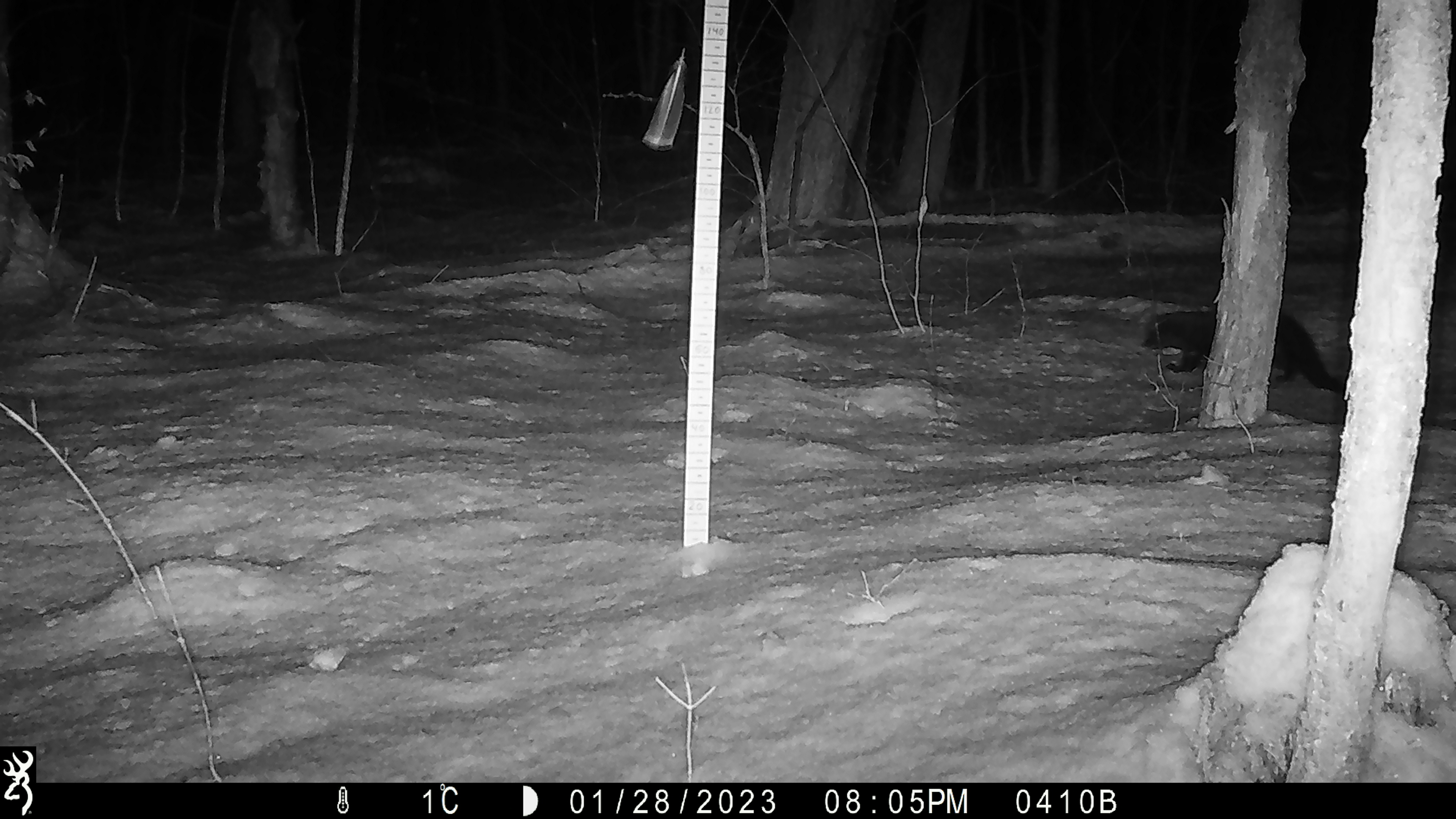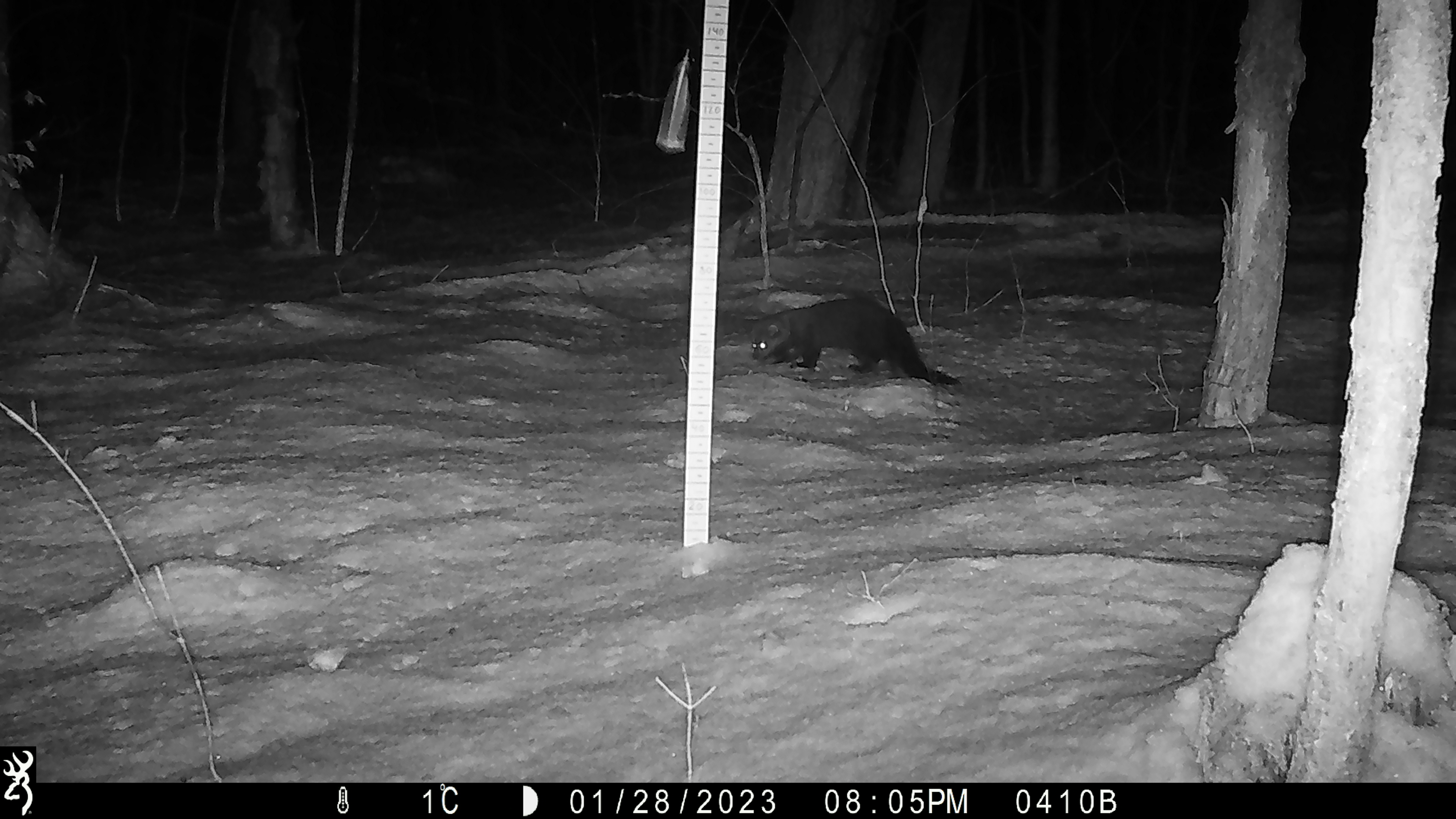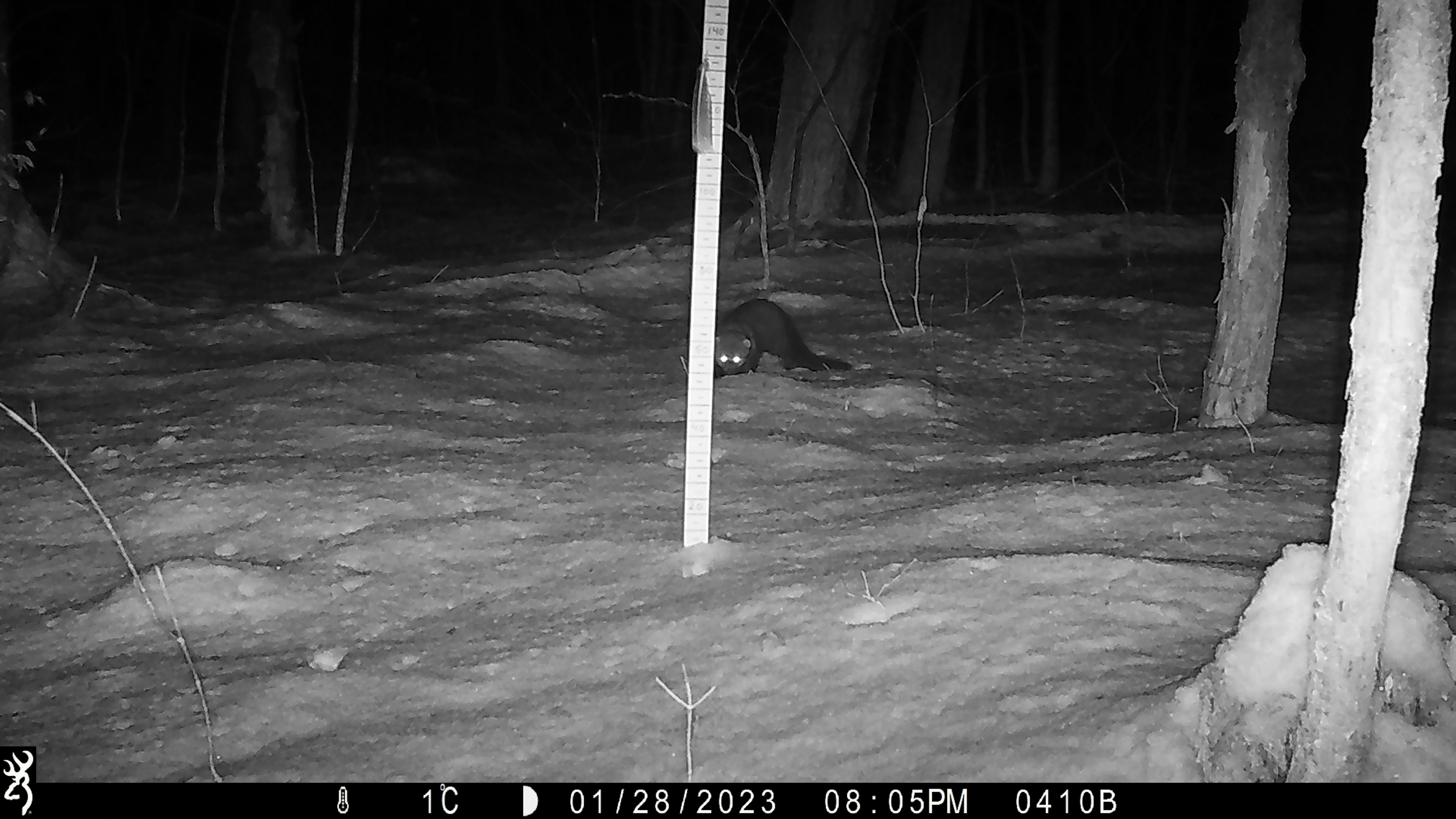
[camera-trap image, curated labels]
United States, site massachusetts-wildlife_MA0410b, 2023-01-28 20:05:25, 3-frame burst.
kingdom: Animalia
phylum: Chordata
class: Mammalia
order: Carnivora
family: Mustelidae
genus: Pekania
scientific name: Pekania pennanti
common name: fisher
Fisher (Pekania pennanti).